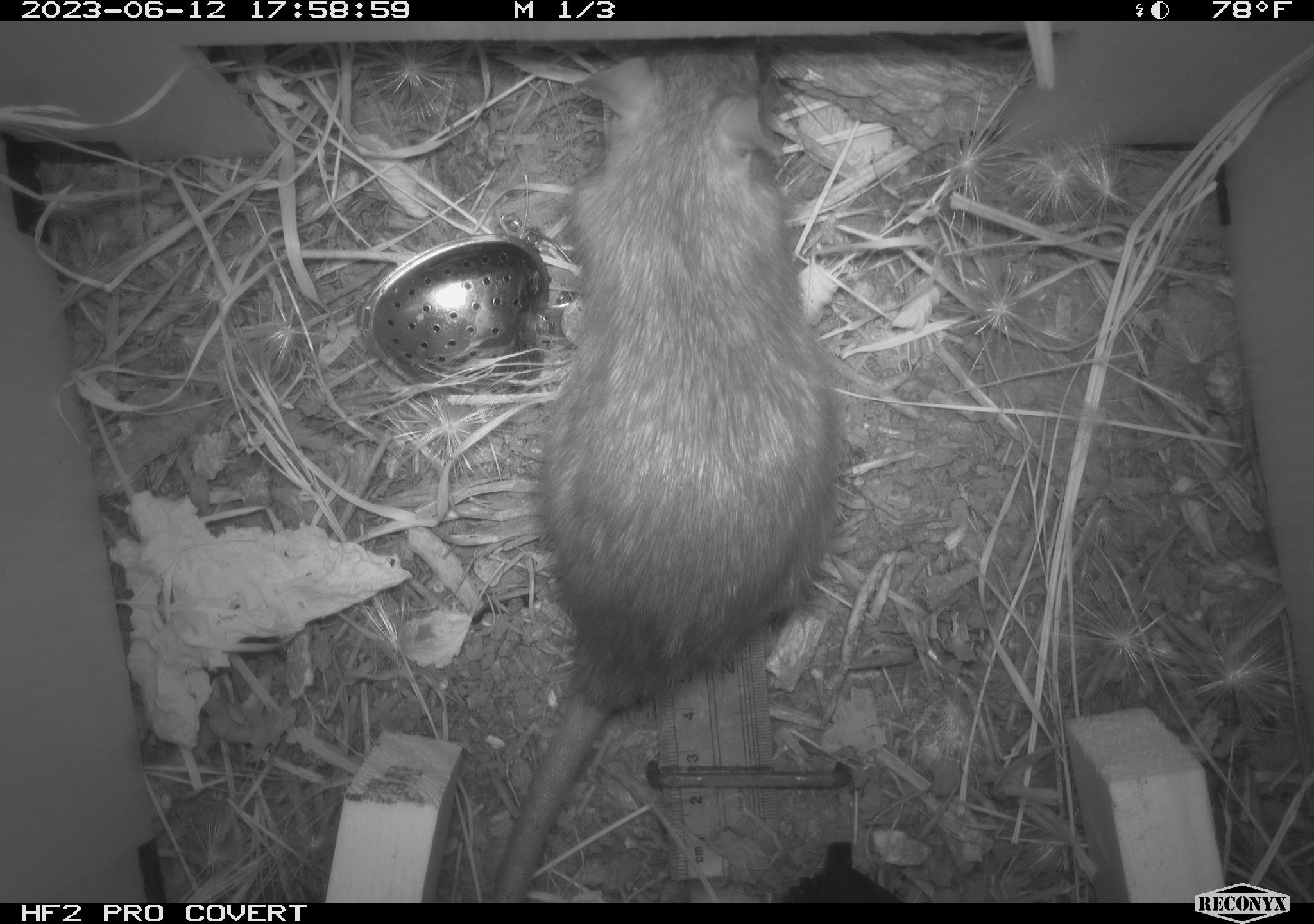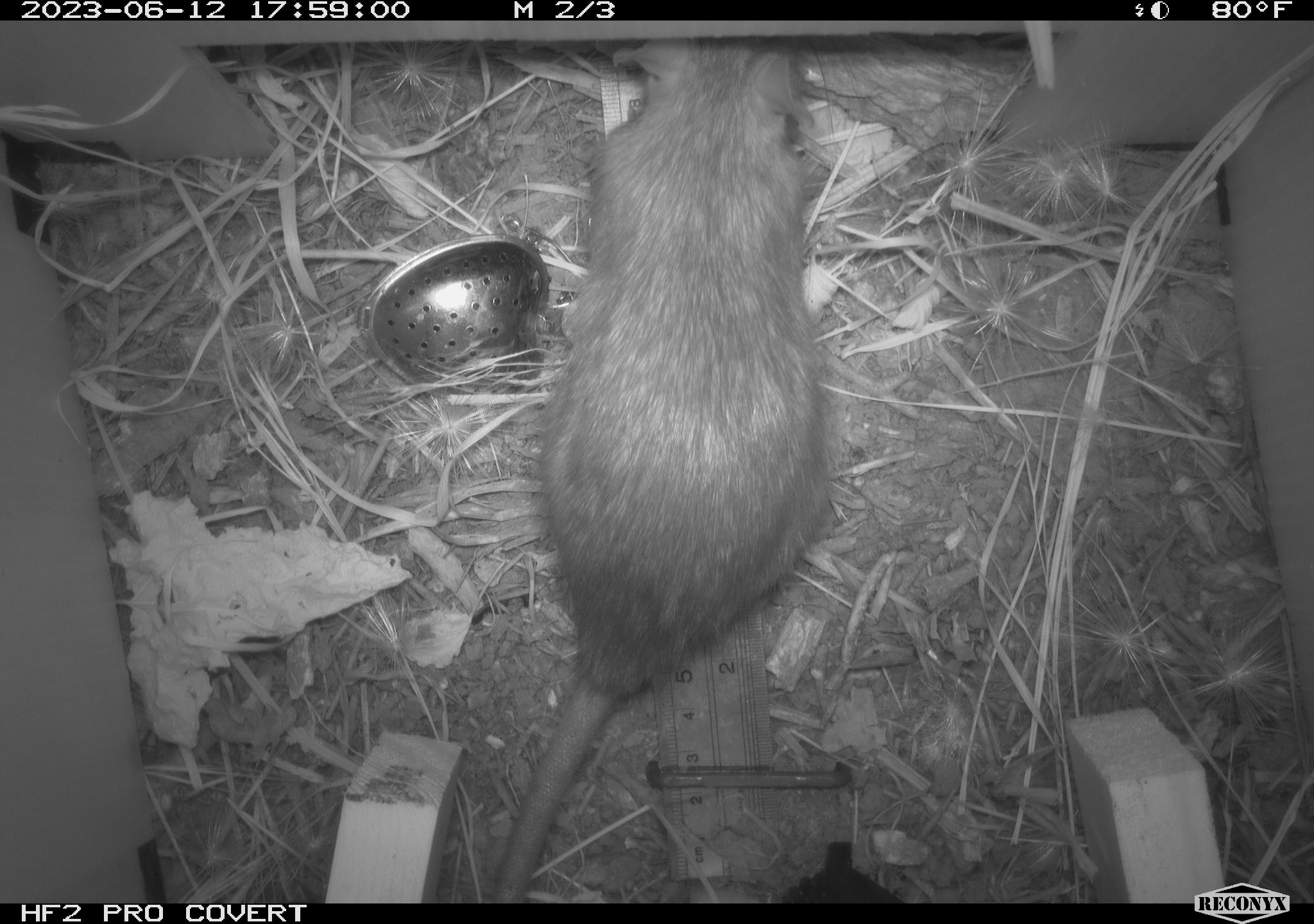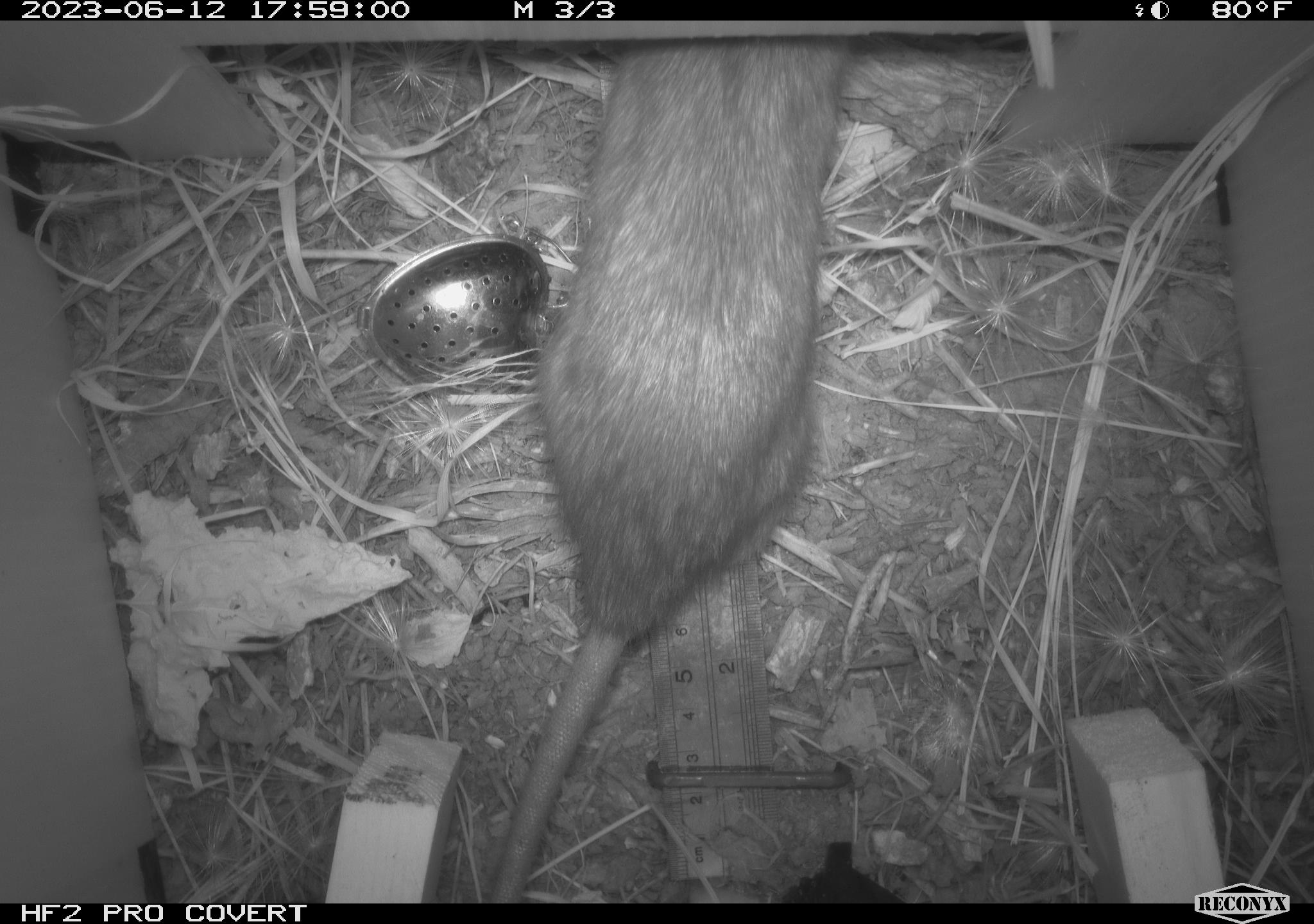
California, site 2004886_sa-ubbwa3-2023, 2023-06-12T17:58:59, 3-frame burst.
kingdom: Animalia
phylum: Chordata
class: Mammalia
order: Rodentia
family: Muridae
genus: Rattus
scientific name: Rattus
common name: rat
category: rattus species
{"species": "rattus species (rat) (Rattus)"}